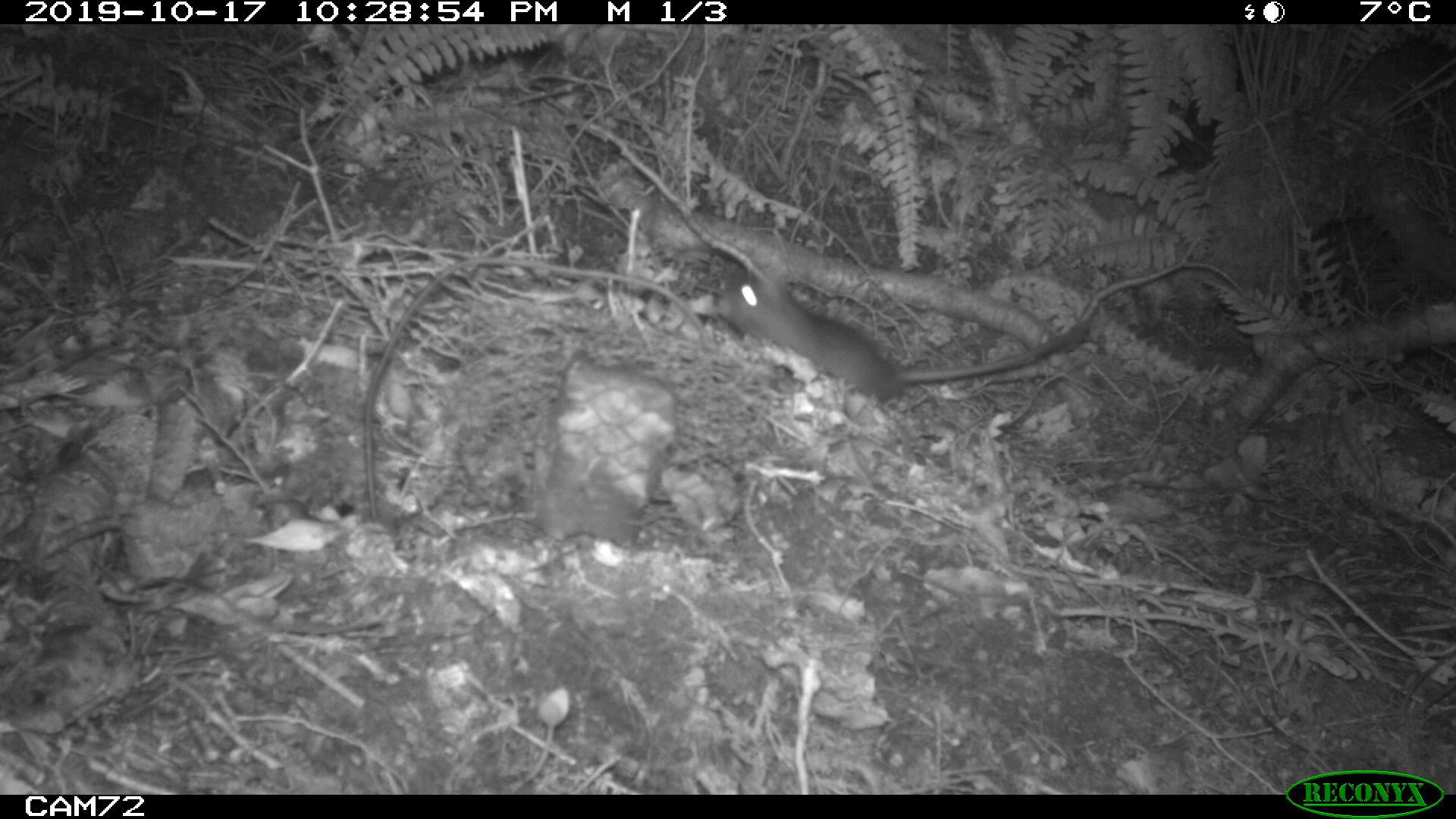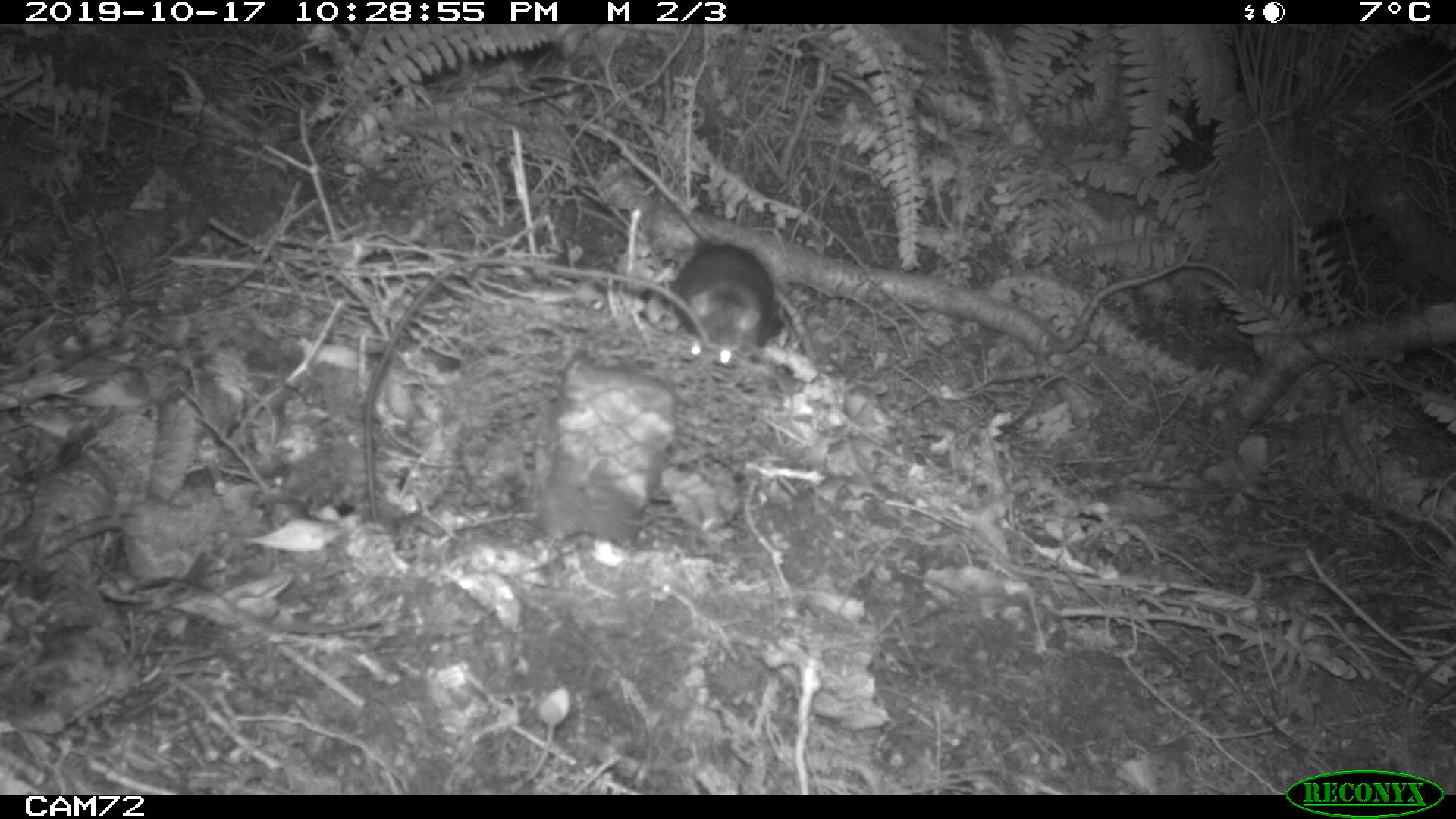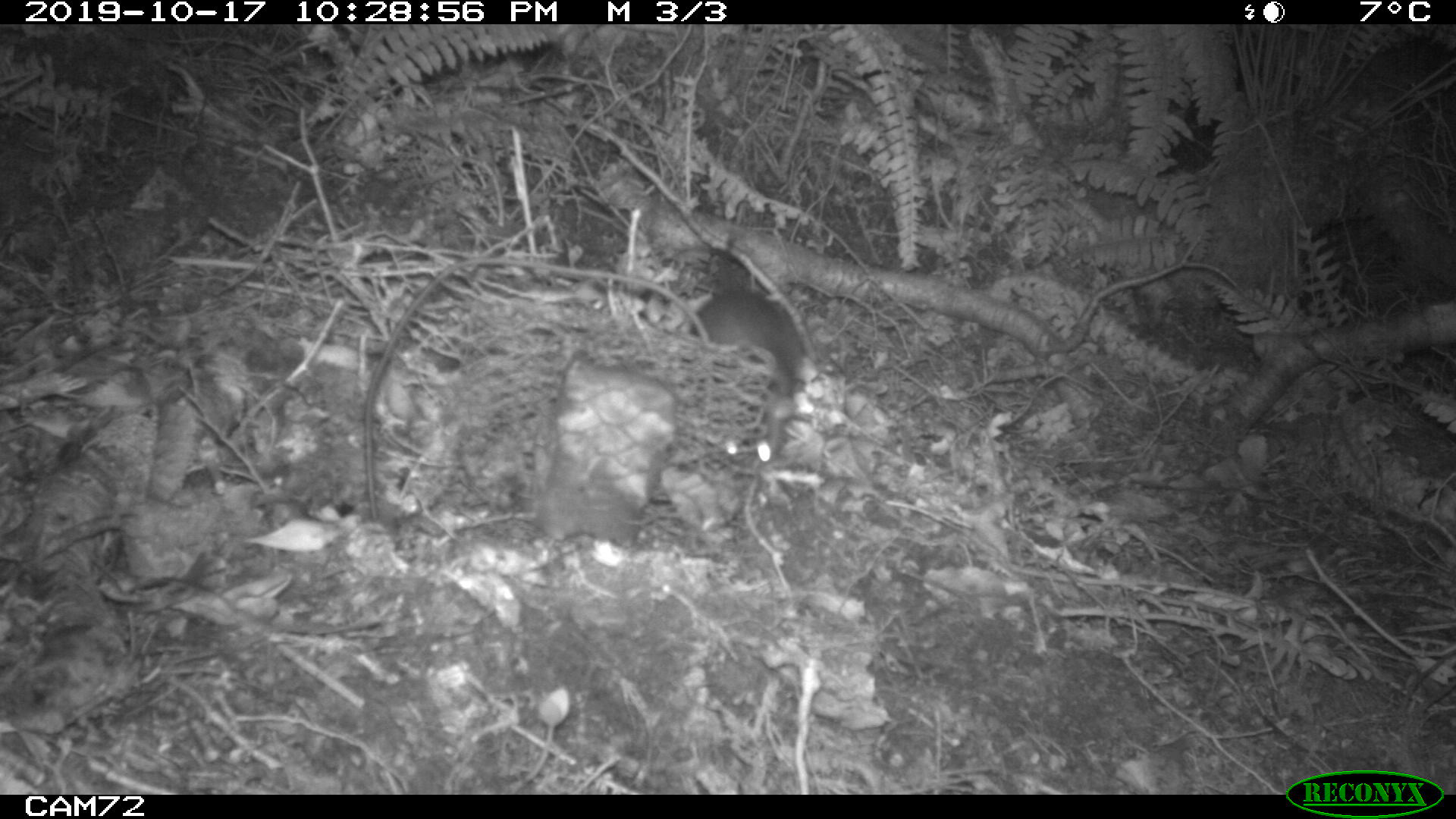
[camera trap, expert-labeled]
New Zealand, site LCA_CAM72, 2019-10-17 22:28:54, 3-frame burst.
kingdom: Animalia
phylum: Chordata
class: Mammalia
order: Rodentia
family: Muridae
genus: Rattus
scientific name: Rattus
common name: rat